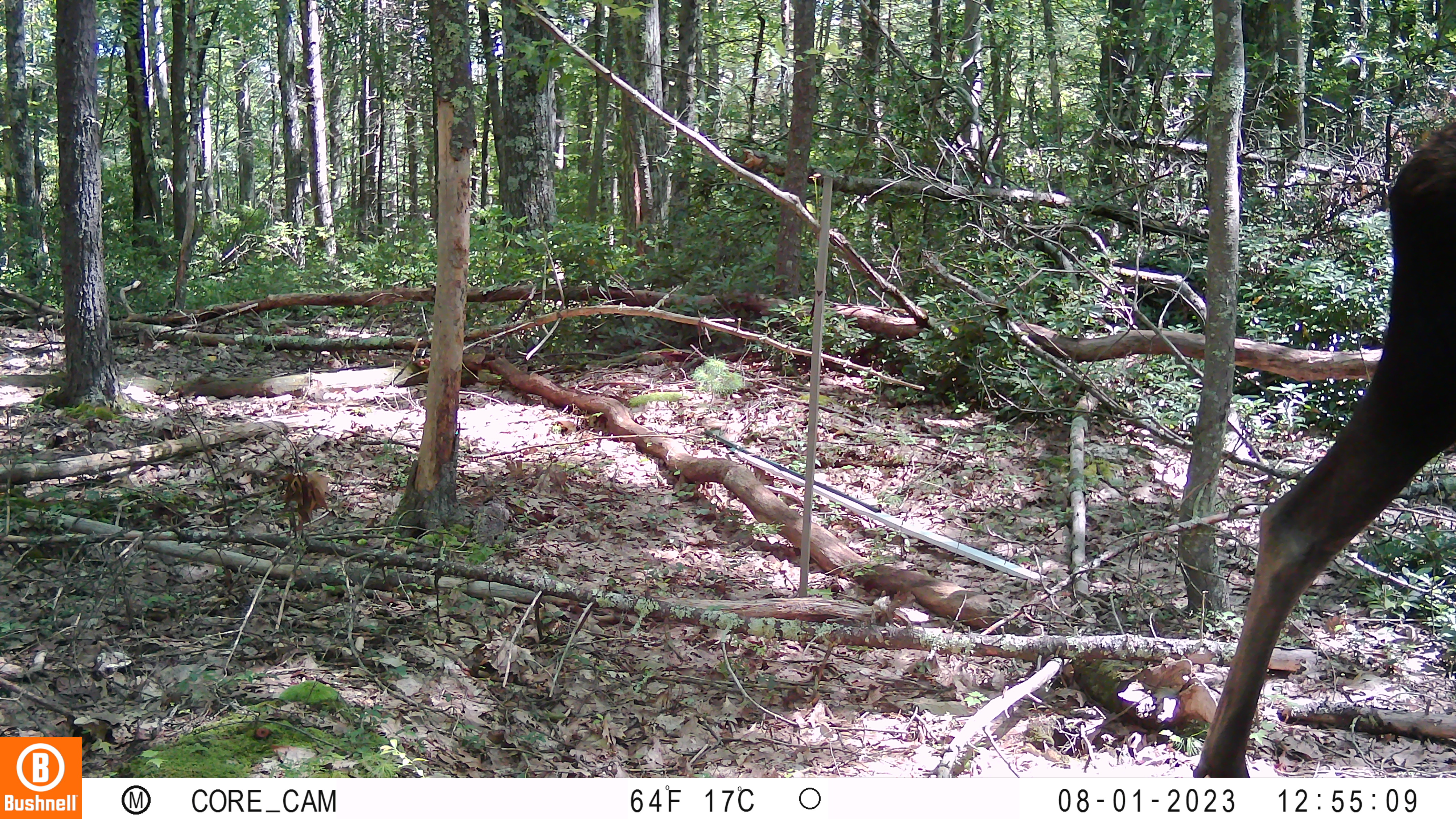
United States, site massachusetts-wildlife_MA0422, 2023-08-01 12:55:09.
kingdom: Animalia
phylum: Chordata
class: Mammalia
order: Artiodactyla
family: Cervidae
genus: Alces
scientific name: Alces alces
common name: moose